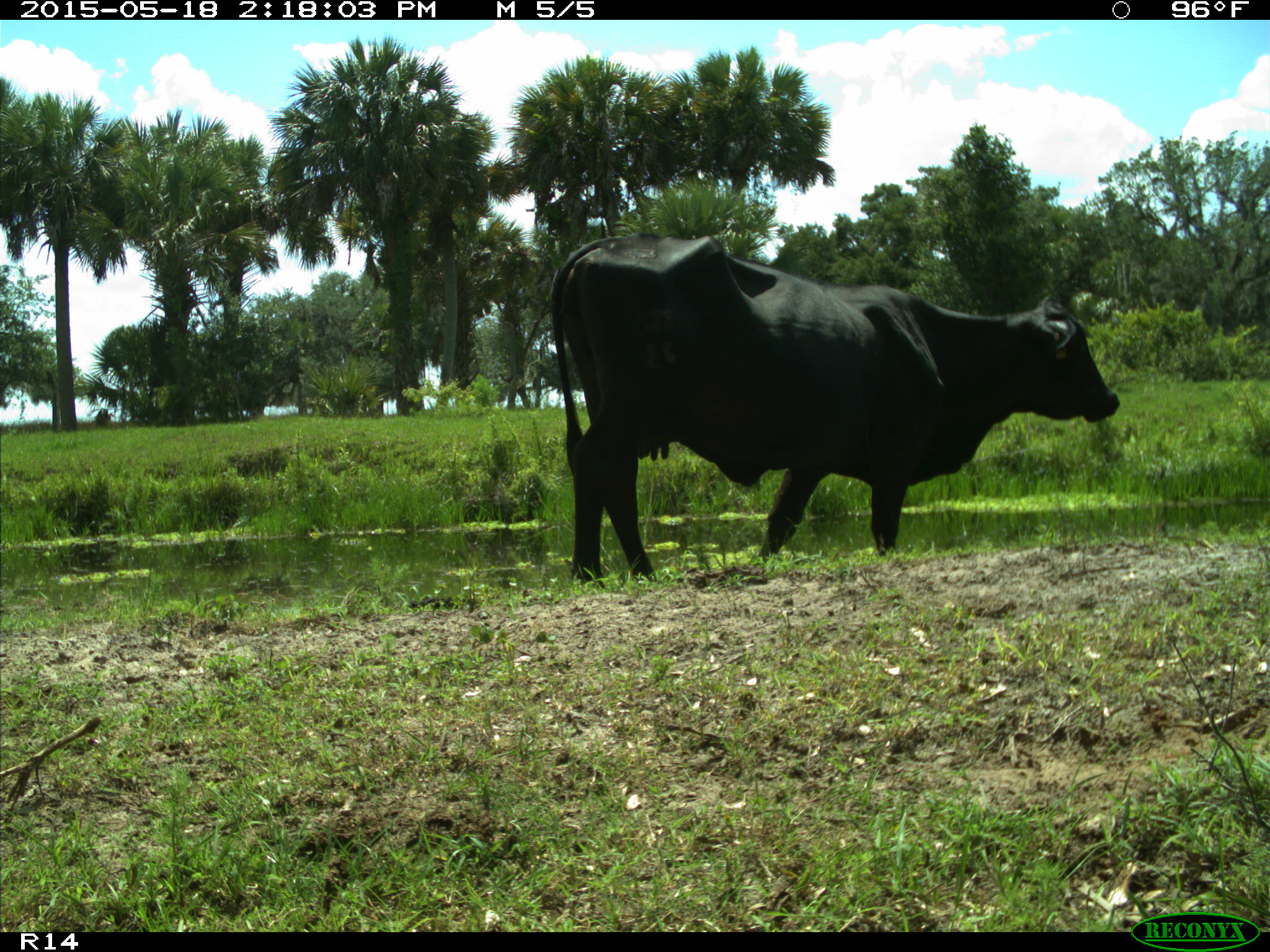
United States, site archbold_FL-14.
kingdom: Animalia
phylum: Chordata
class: Mammalia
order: Artiodactyla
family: Bovidae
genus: Bos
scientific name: Bos taurus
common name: domestic cow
Bos taurus (domestic cow).